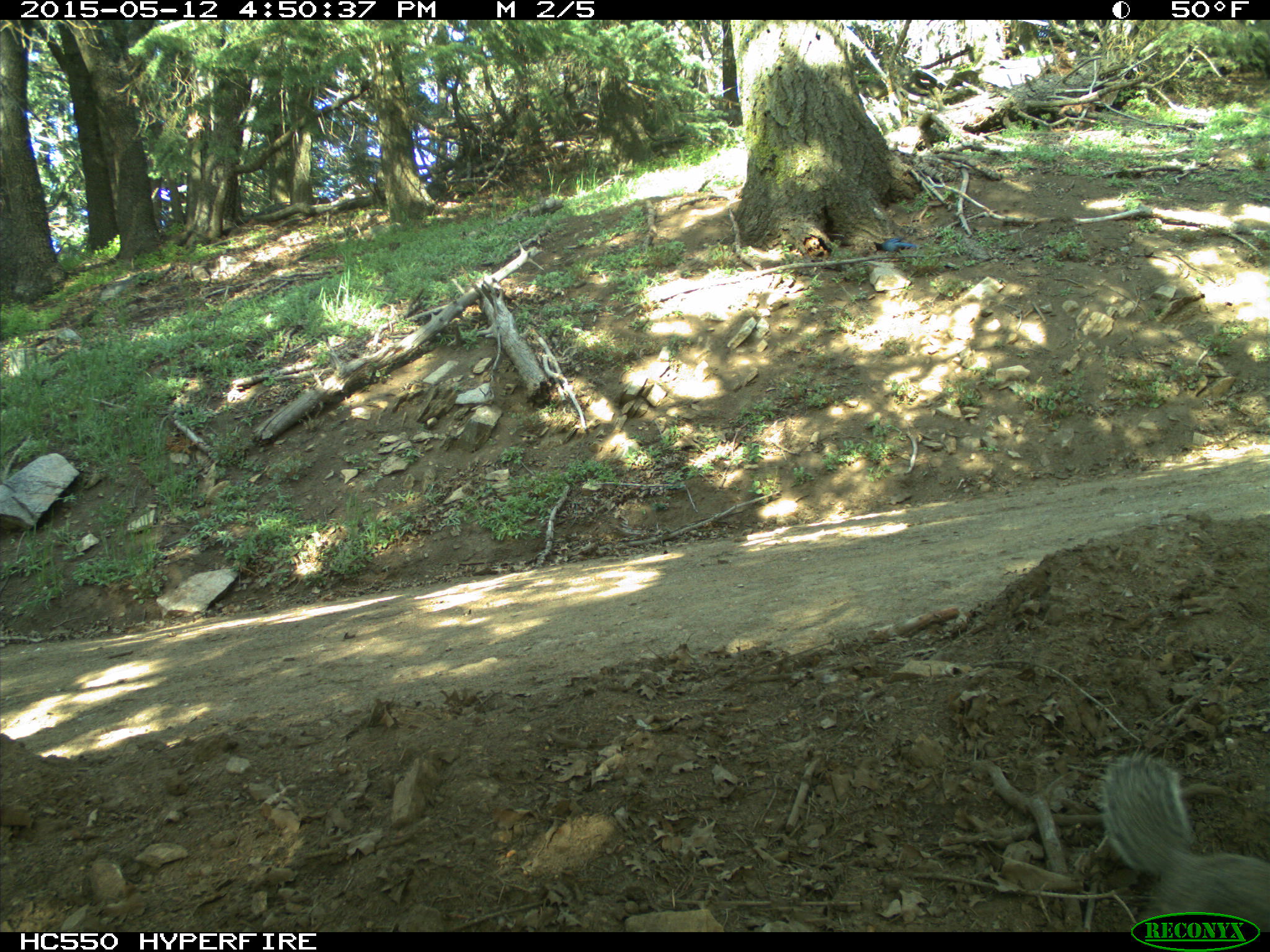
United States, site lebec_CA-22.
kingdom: Animalia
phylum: Chordata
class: Mammalia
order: Rodentia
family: Sciuridae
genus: Otospermophilus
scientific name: Otospermophilus beecheyi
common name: california ground squirrel